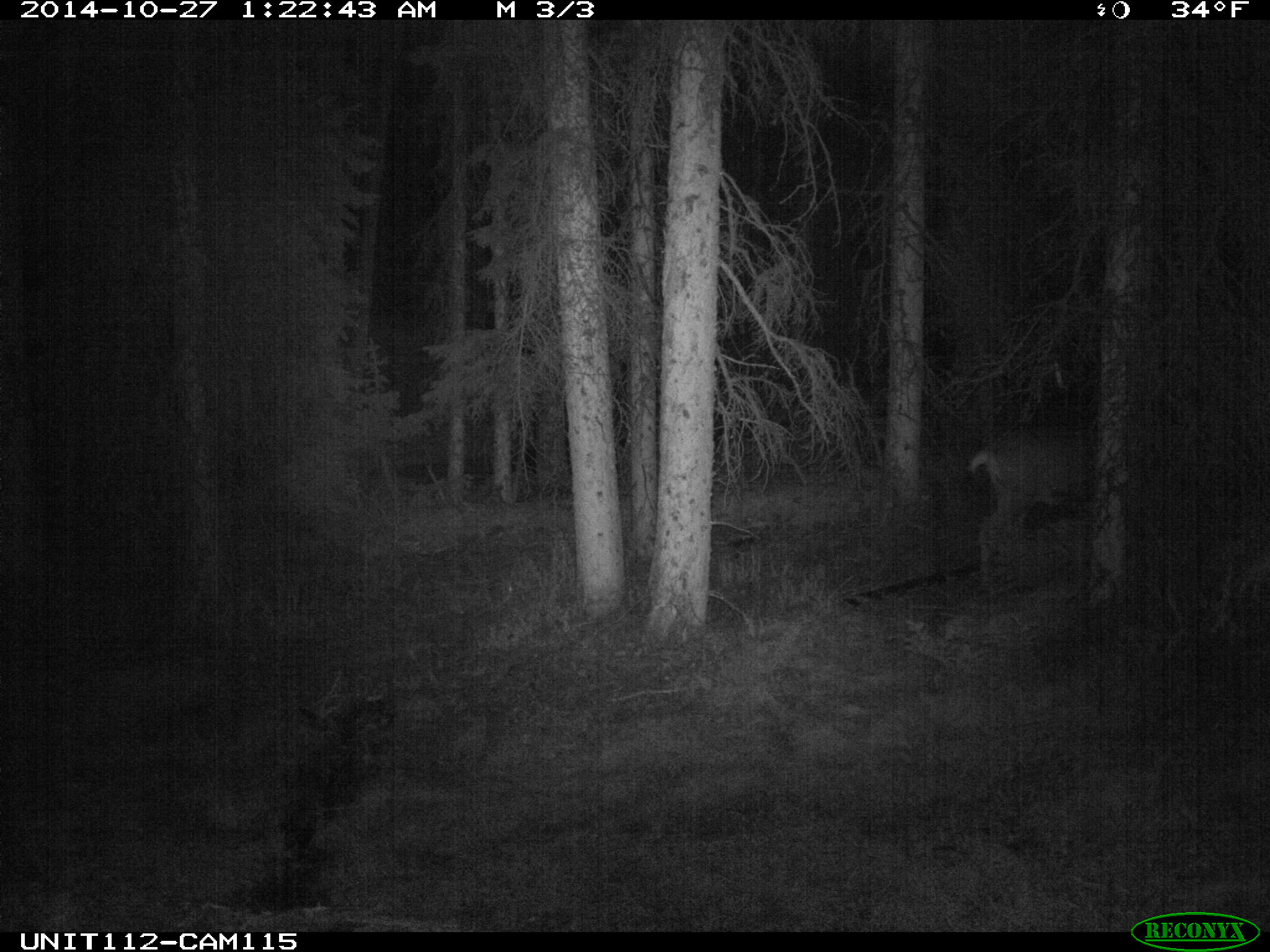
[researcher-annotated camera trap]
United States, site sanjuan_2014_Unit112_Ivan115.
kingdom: Animalia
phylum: Chordata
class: Mammalia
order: Artiodactyla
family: Cervidae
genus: Odocoileus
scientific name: Odocoileus hemionus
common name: mule deer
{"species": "Odocoileus hemionus (mule deer)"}